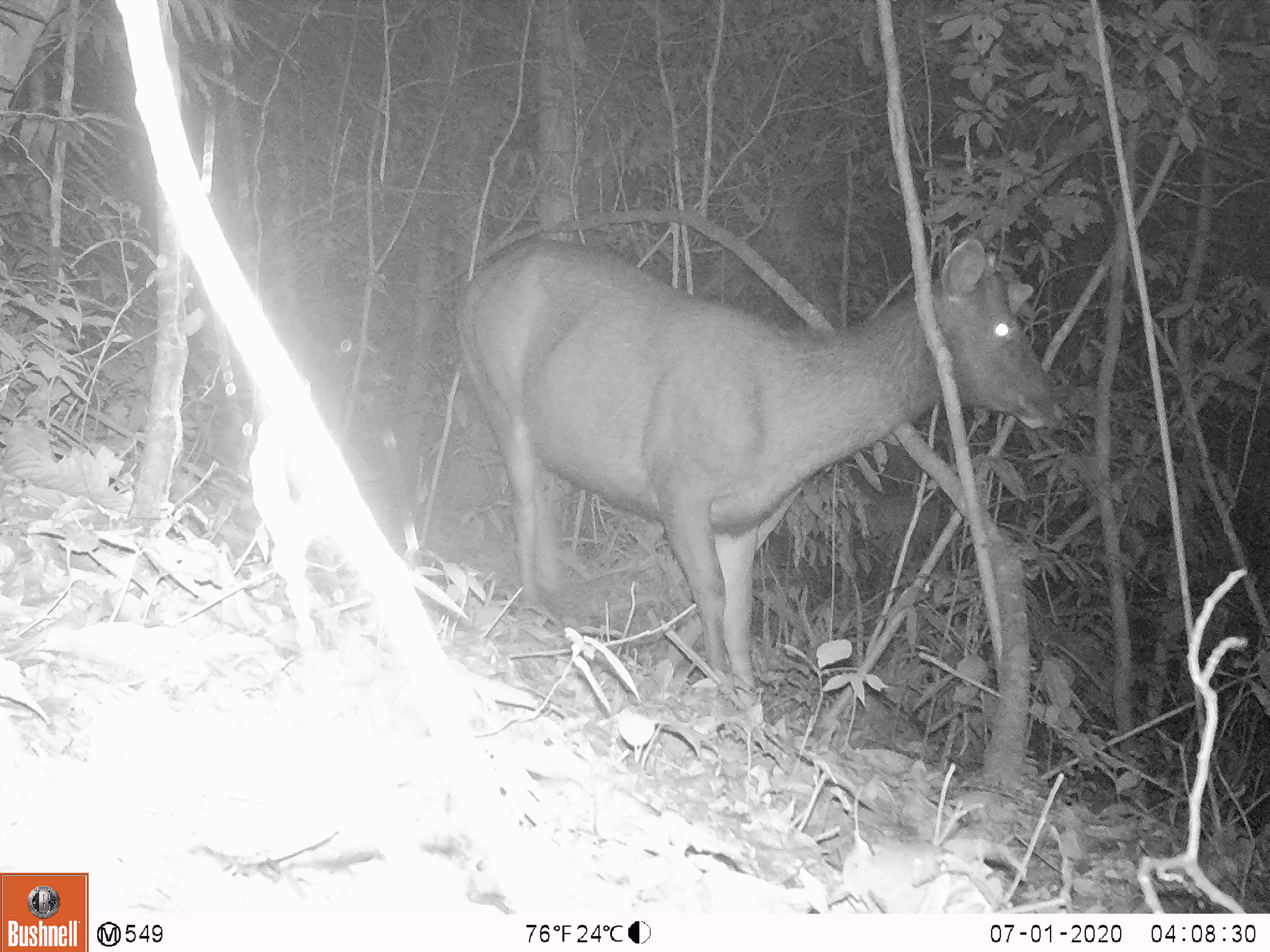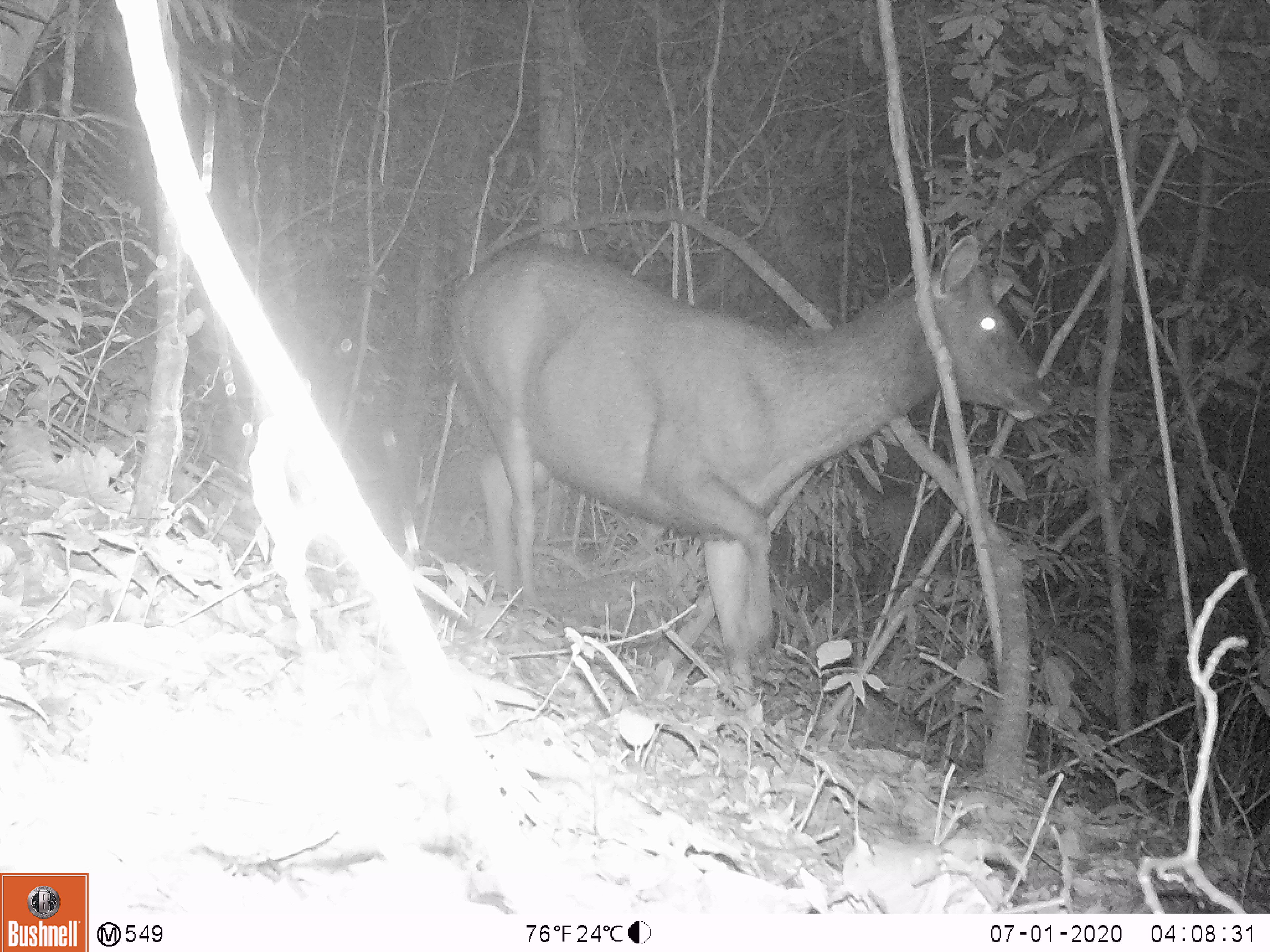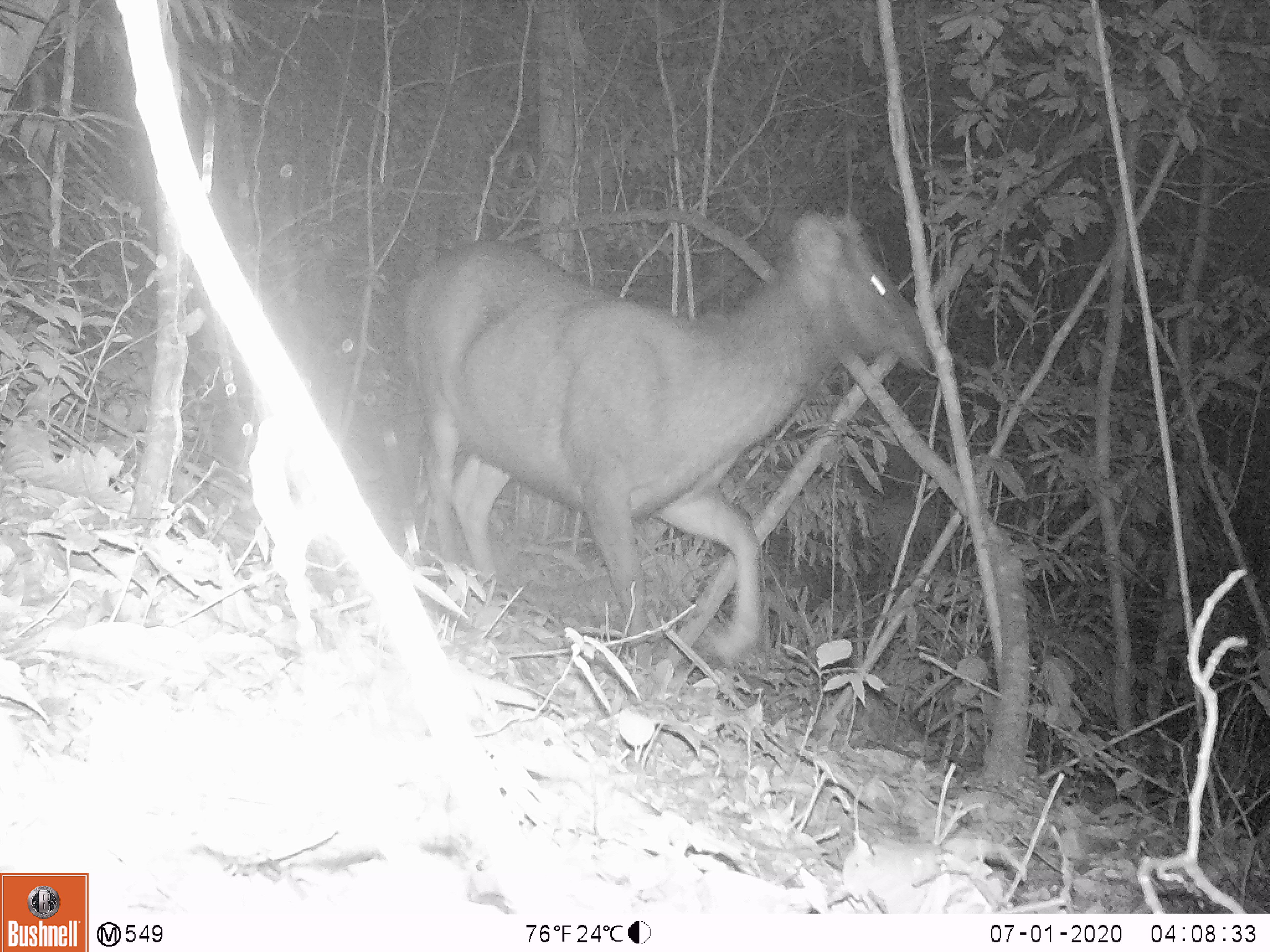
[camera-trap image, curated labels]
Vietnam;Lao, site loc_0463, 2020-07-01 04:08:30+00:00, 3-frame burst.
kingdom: Animalia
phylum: Chordata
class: Mammalia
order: Artiodactyla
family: Cervidae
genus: Rusa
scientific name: Rusa unicolor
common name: sambar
Sambar (Rusa unicolor). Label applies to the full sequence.